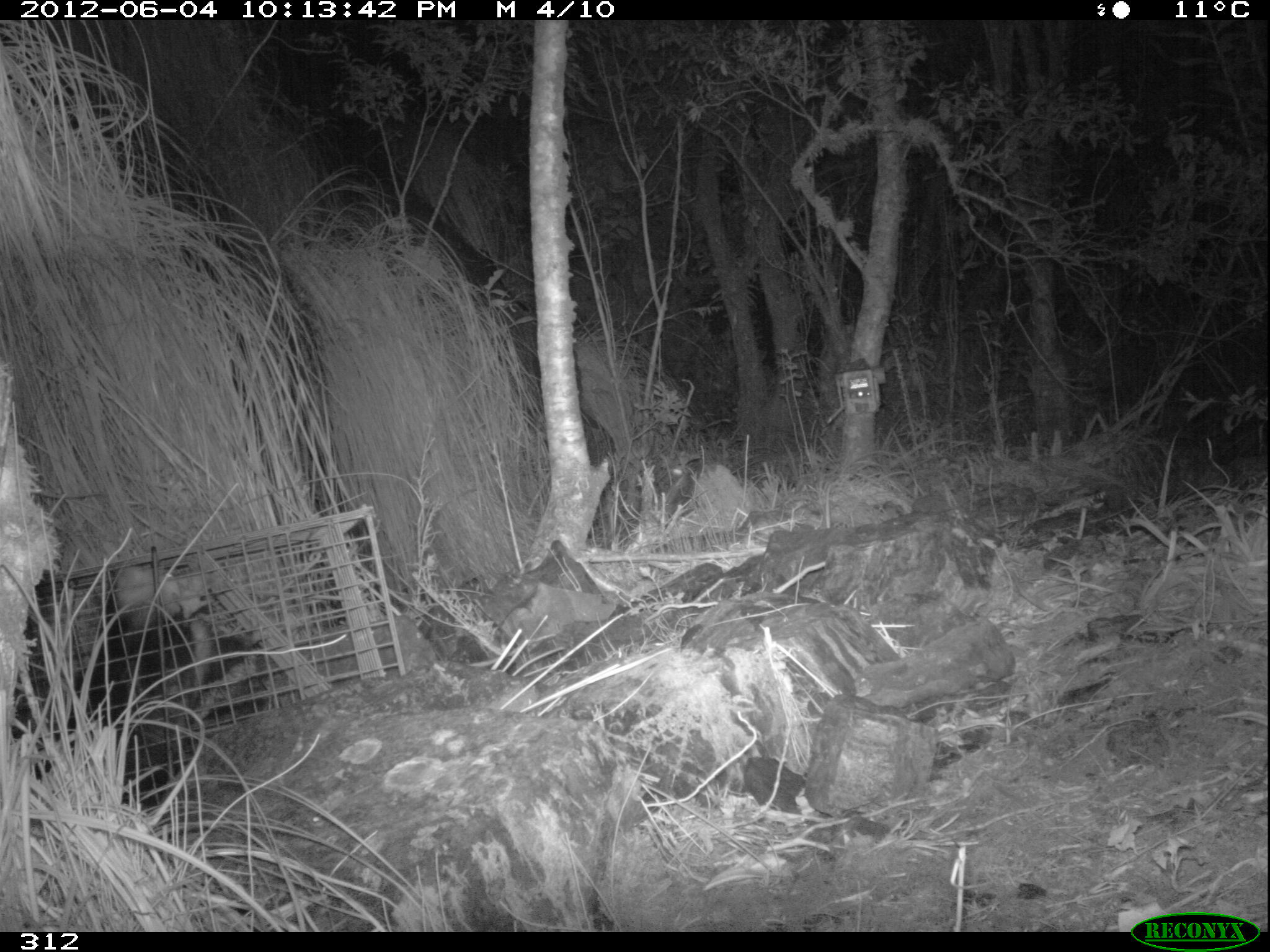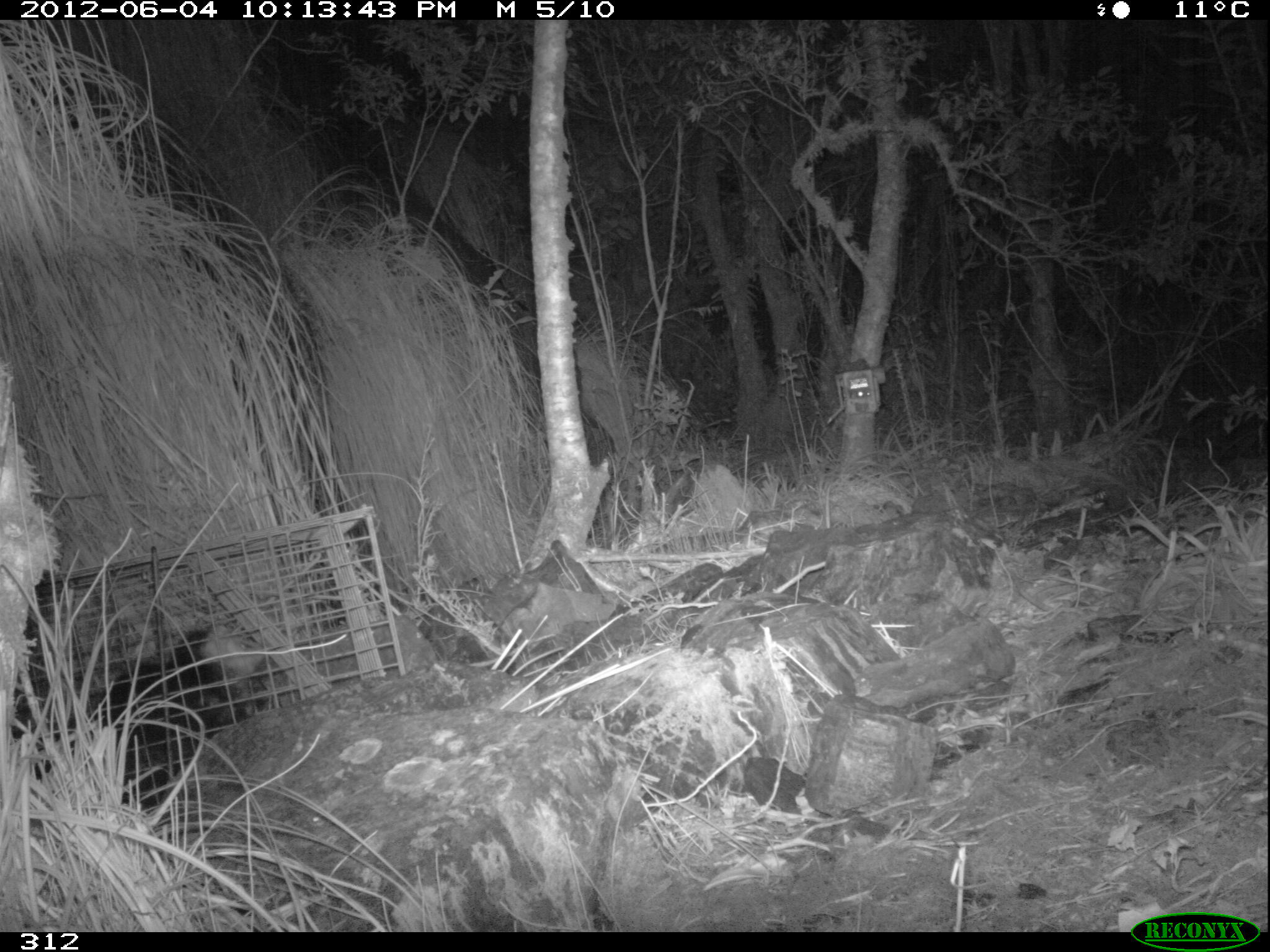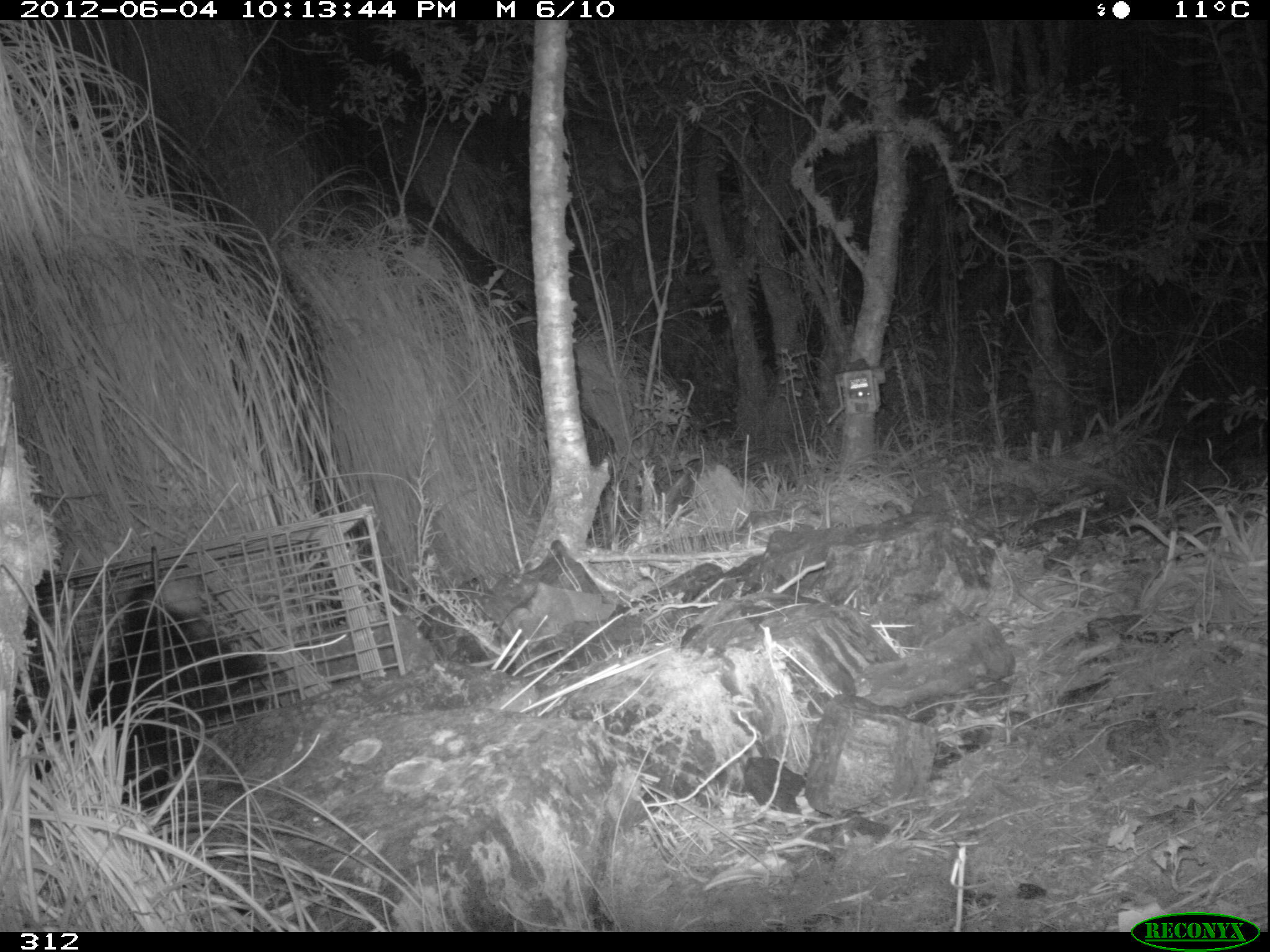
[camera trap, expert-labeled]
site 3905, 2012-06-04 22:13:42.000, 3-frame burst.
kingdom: Animalia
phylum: Chordata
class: Mammalia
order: Didelphimorphia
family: Didelphidae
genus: Didelphis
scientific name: Didelphis pernigra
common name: andean white-eared opossum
Didelphis pernigra (andean white-eared opossum).